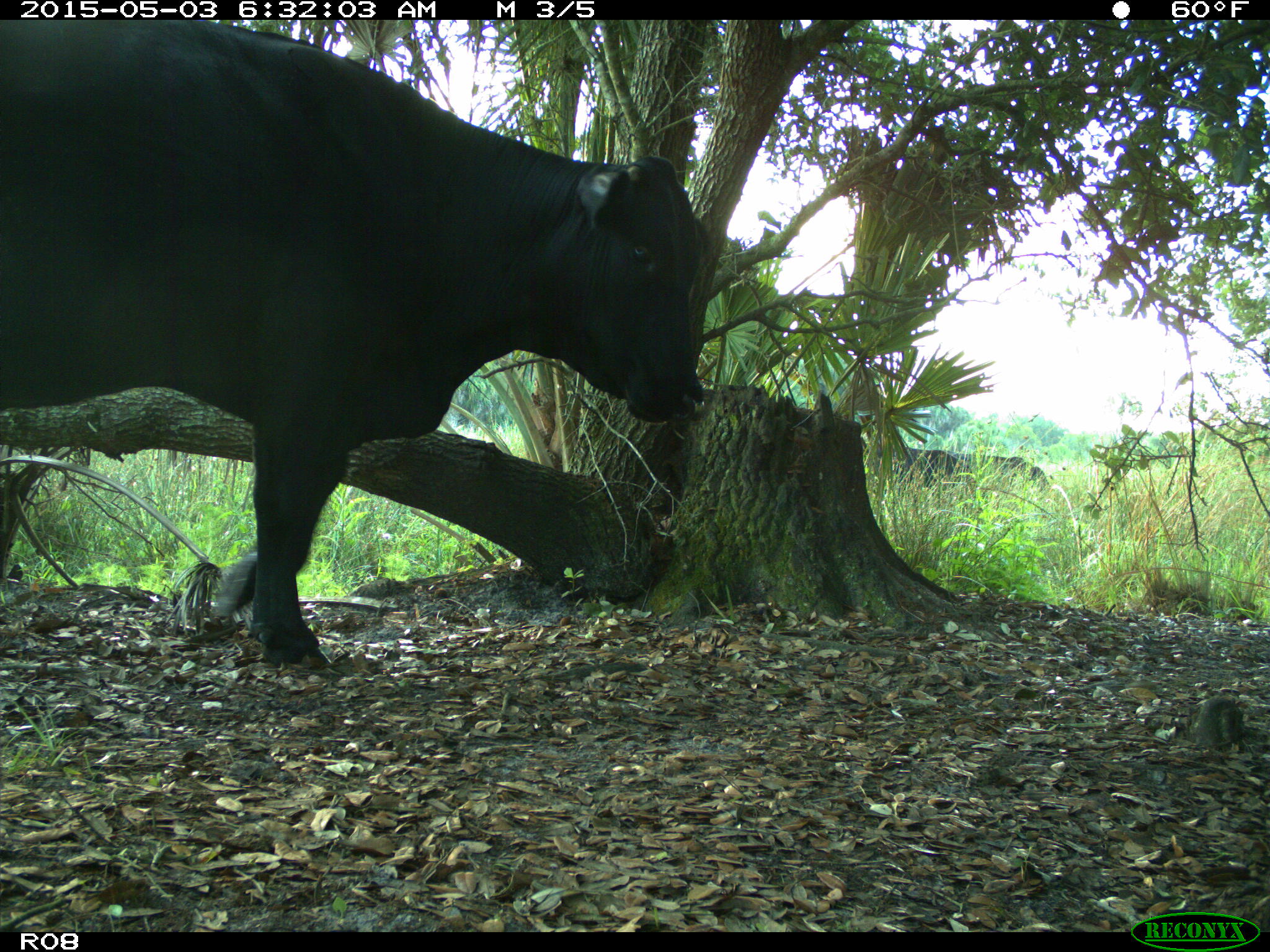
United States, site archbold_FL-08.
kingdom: Animalia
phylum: Chordata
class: Mammalia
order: Artiodactyla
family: Bovidae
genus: Bos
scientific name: Bos taurus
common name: domestic cow